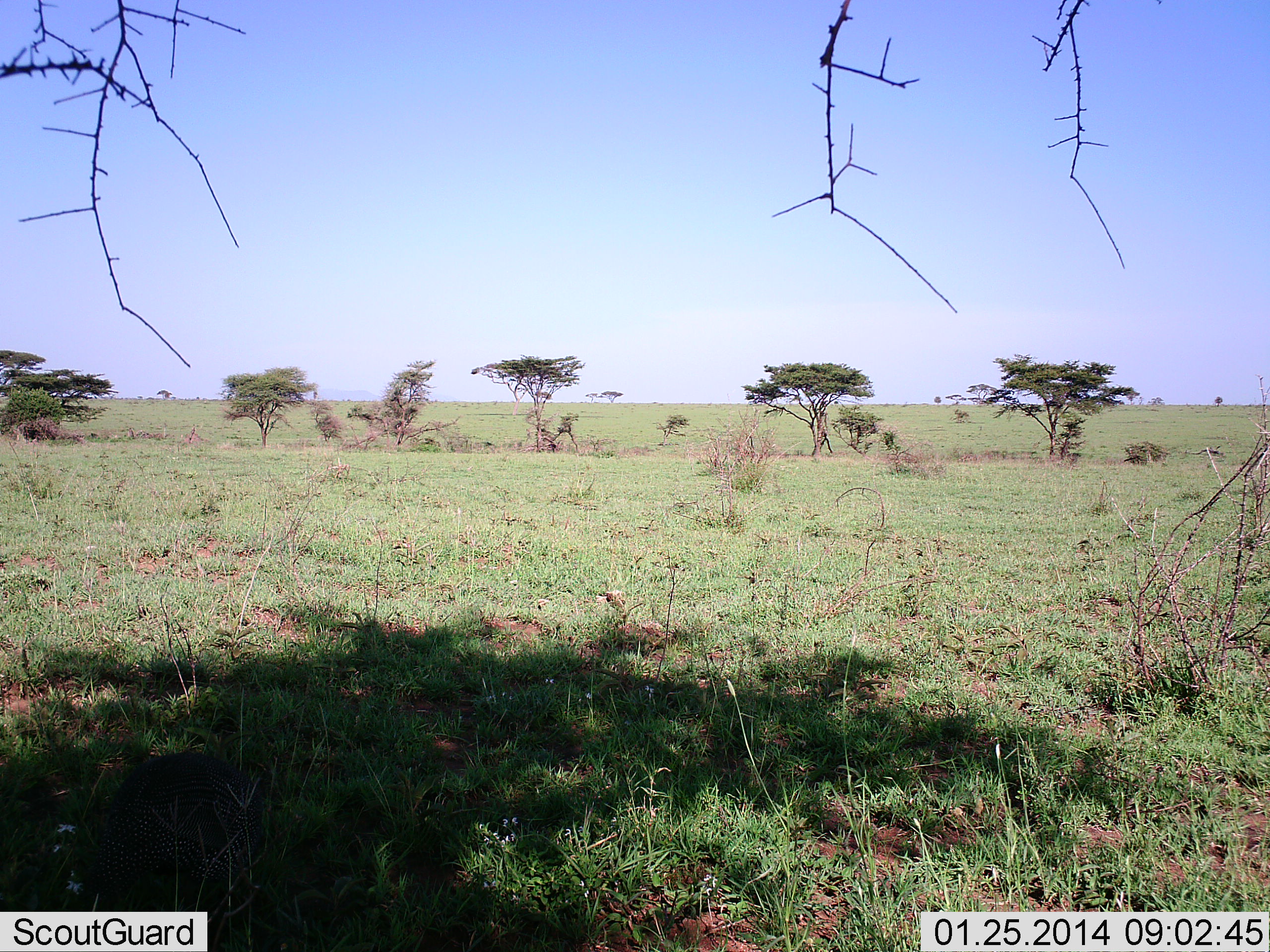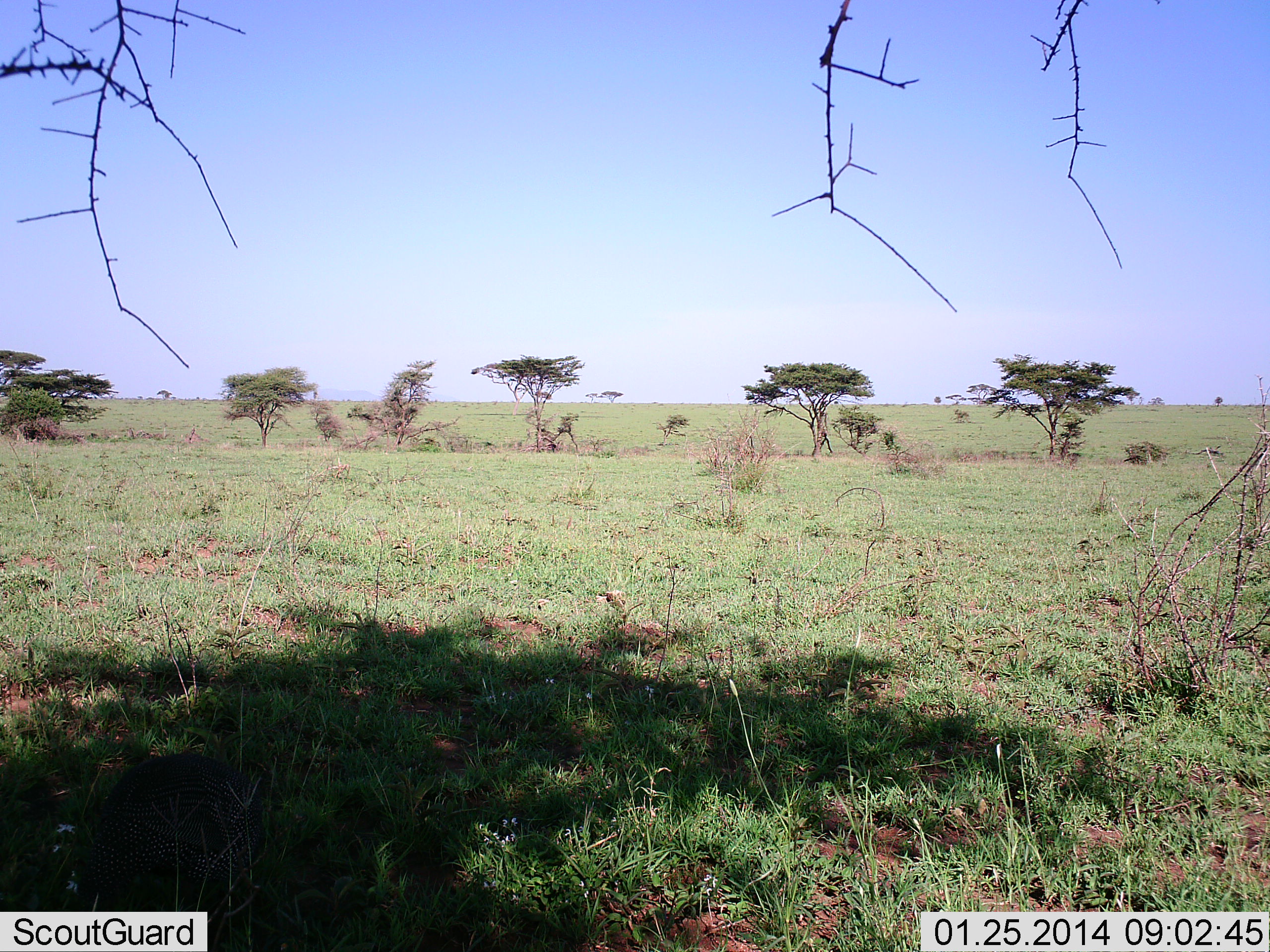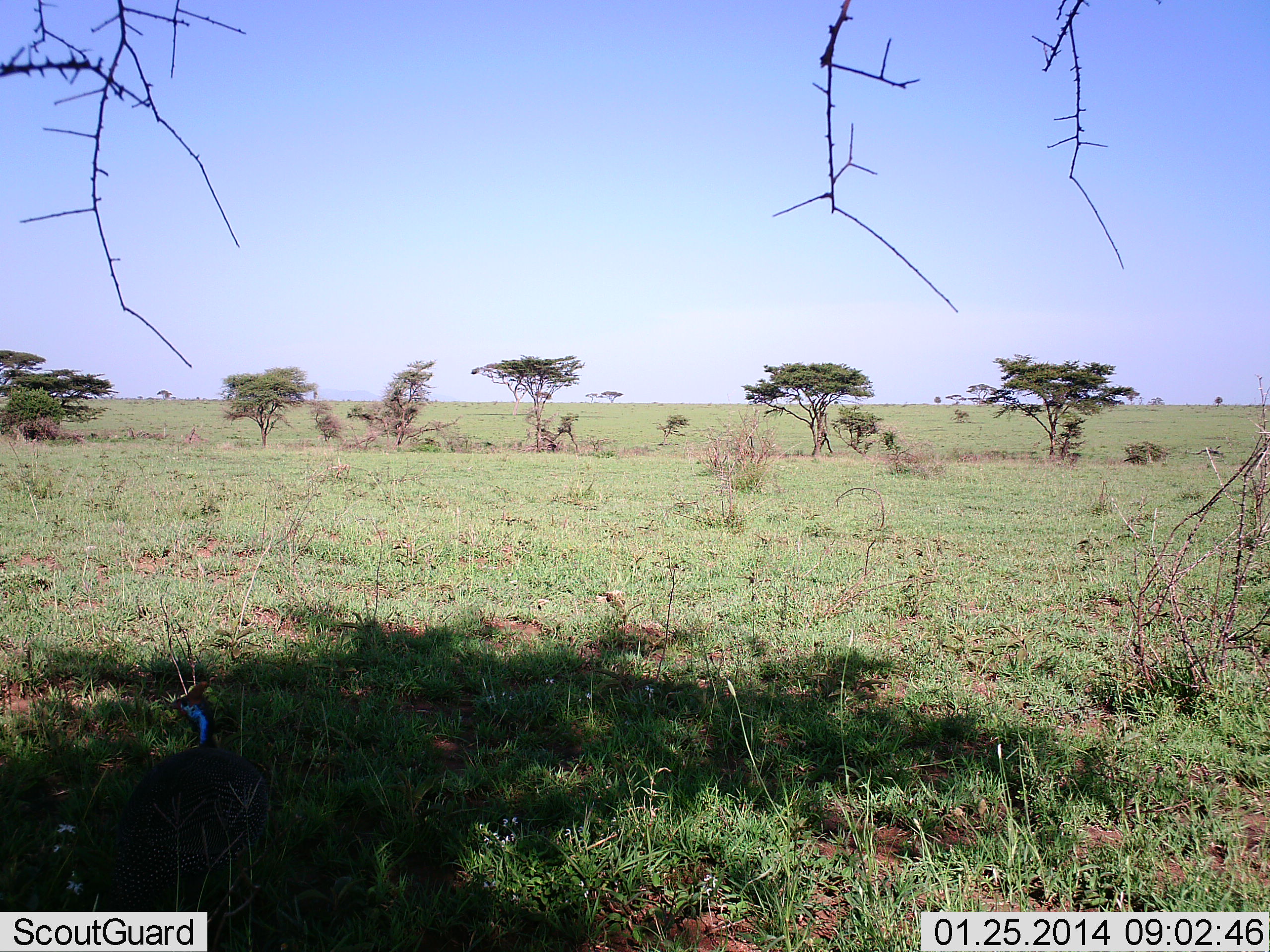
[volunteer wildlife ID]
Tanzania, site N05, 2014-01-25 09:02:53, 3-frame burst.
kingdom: Animalia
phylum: Chordata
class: Aves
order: Galliformes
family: Numididae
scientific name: Numididae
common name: guinea fowl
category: guineafowl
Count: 1.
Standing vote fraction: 20%.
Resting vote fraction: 0%.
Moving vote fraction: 30%.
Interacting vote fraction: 0%.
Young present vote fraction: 0%.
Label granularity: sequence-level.